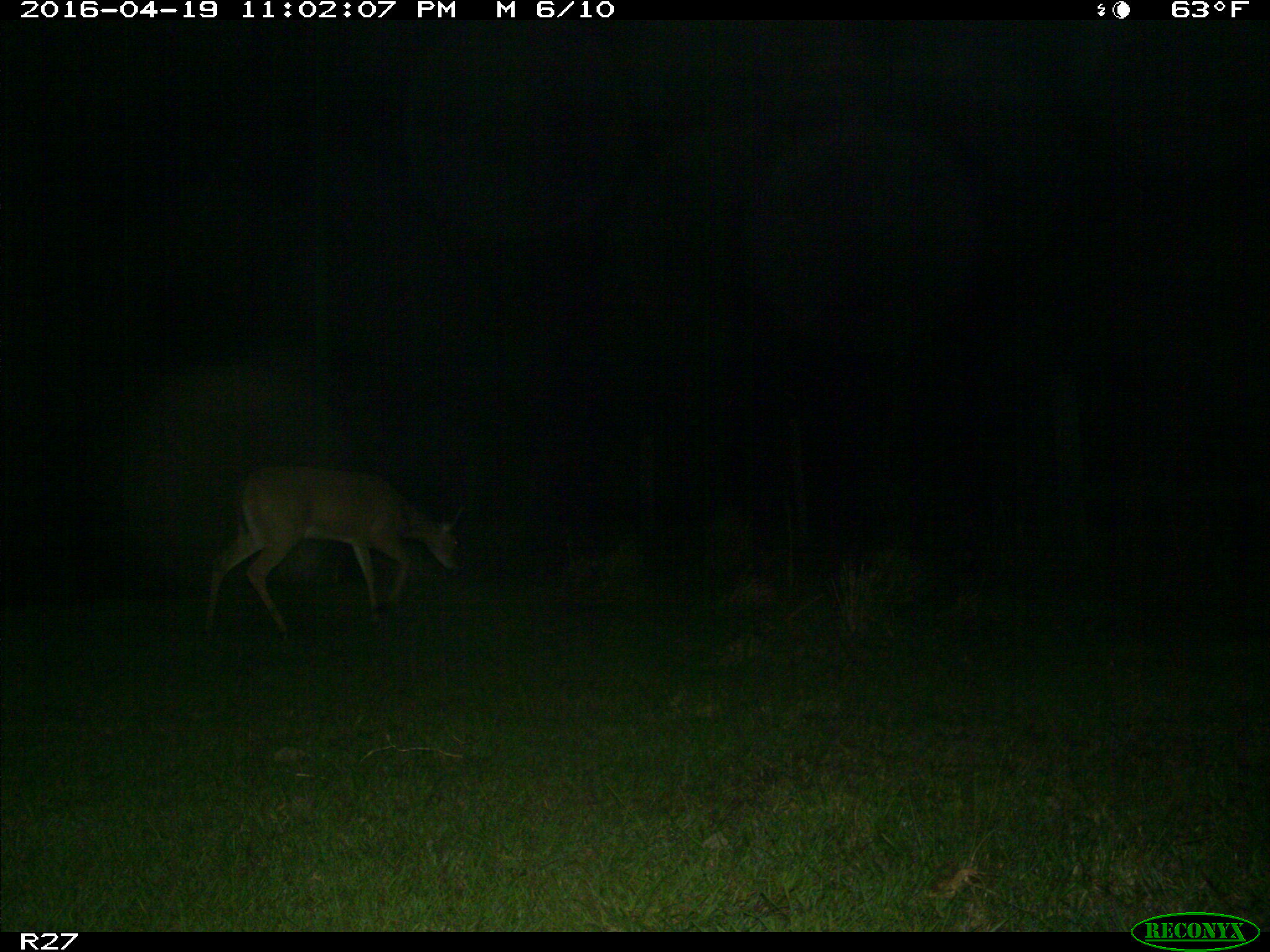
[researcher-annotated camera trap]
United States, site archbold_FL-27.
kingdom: Animalia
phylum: Chordata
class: Mammalia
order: Artiodactyla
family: Cervidae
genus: Odocoileus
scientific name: Odocoileus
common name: deer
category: unidentified deer